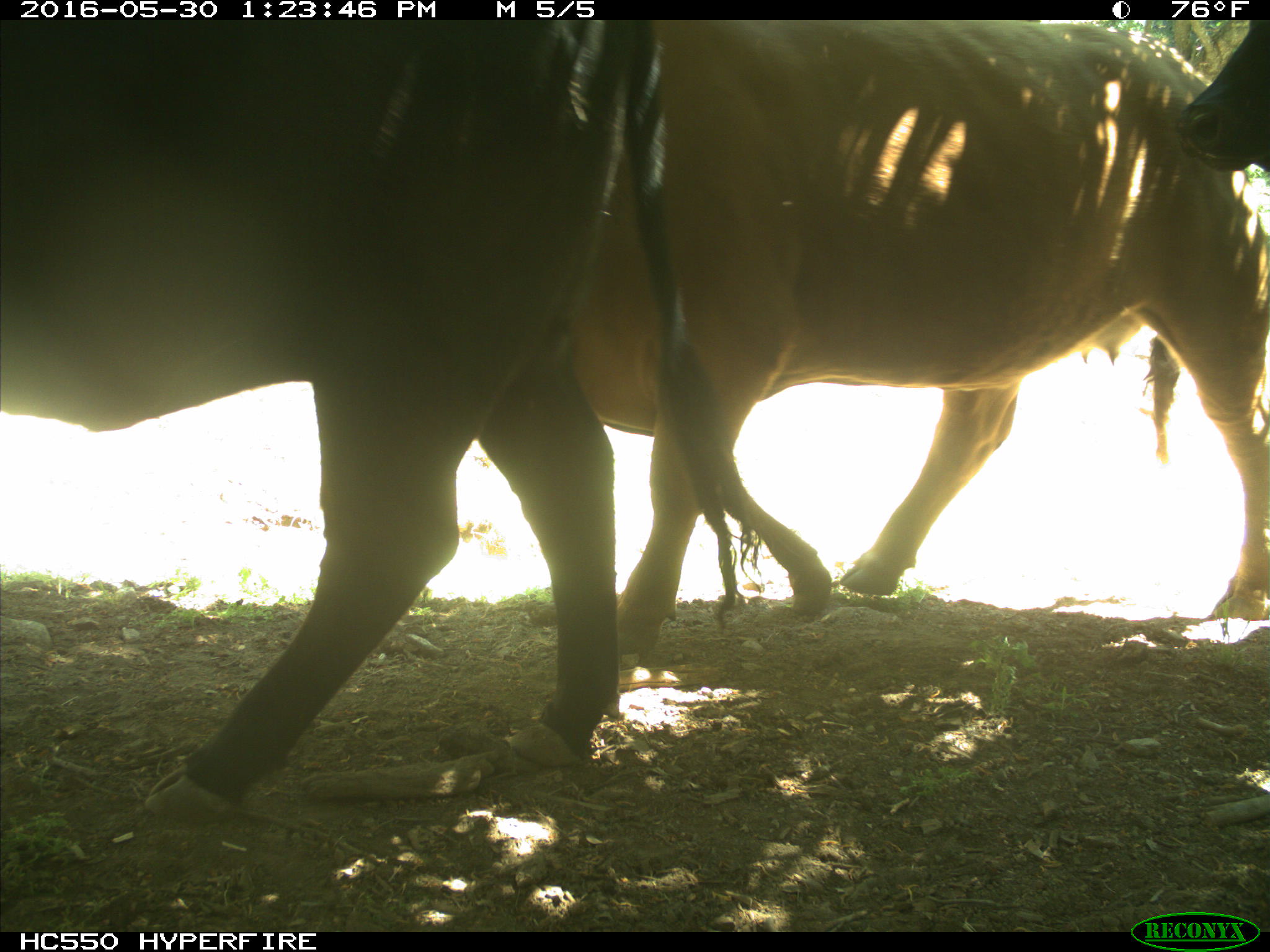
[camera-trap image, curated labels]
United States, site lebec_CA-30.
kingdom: Animalia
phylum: Chordata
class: Mammalia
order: Artiodactyla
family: Bovidae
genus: Bos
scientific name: Bos taurus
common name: domestic cow